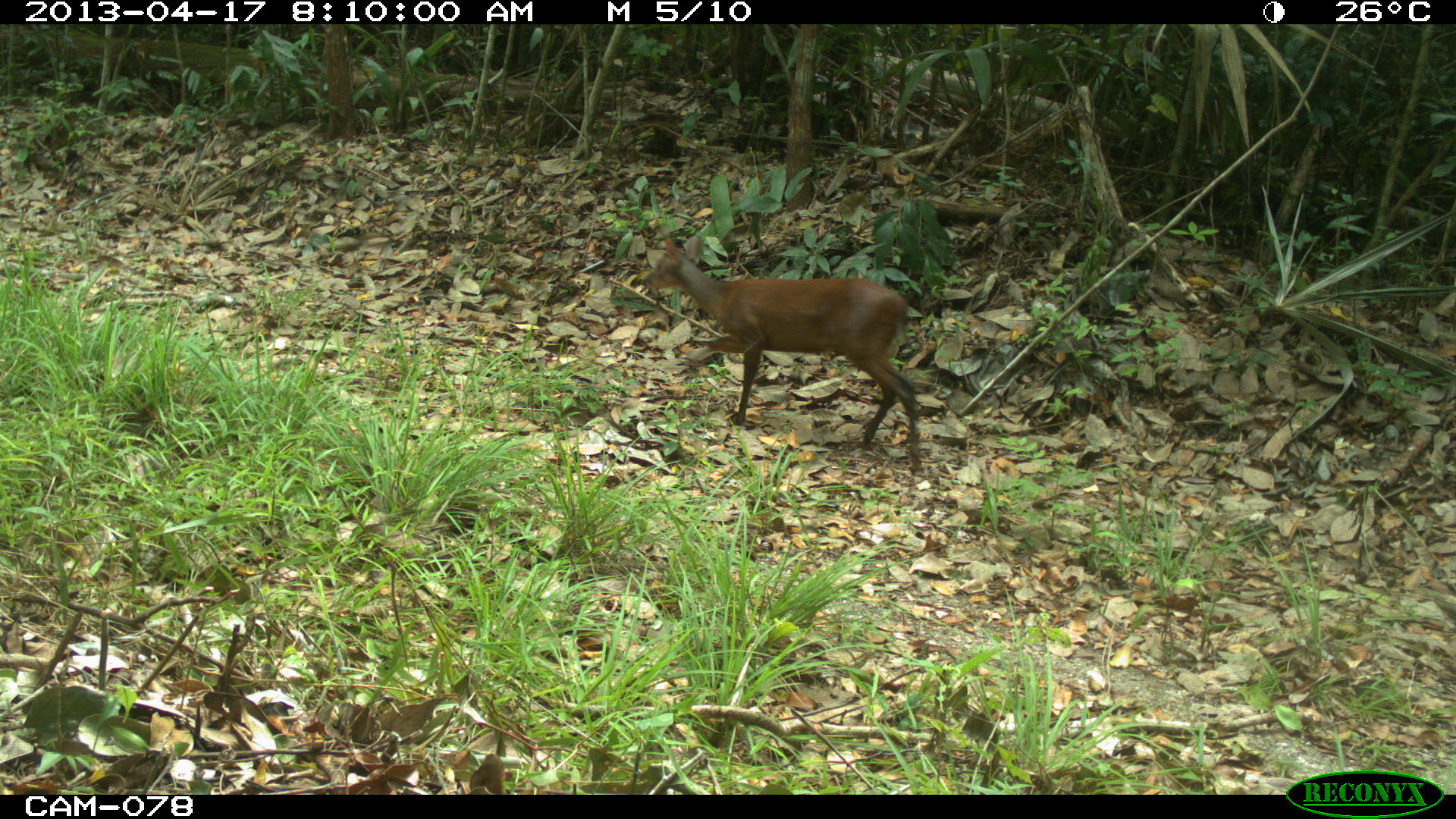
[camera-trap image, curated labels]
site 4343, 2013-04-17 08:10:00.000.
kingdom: Animalia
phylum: Chordata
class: Mammalia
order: Artiodactyla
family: Cervidae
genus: Mazama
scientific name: Mazama temama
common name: central american red brocket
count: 1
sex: female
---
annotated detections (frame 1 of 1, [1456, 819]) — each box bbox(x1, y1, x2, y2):
mazama temama: bbox(642, 235, 923, 476)